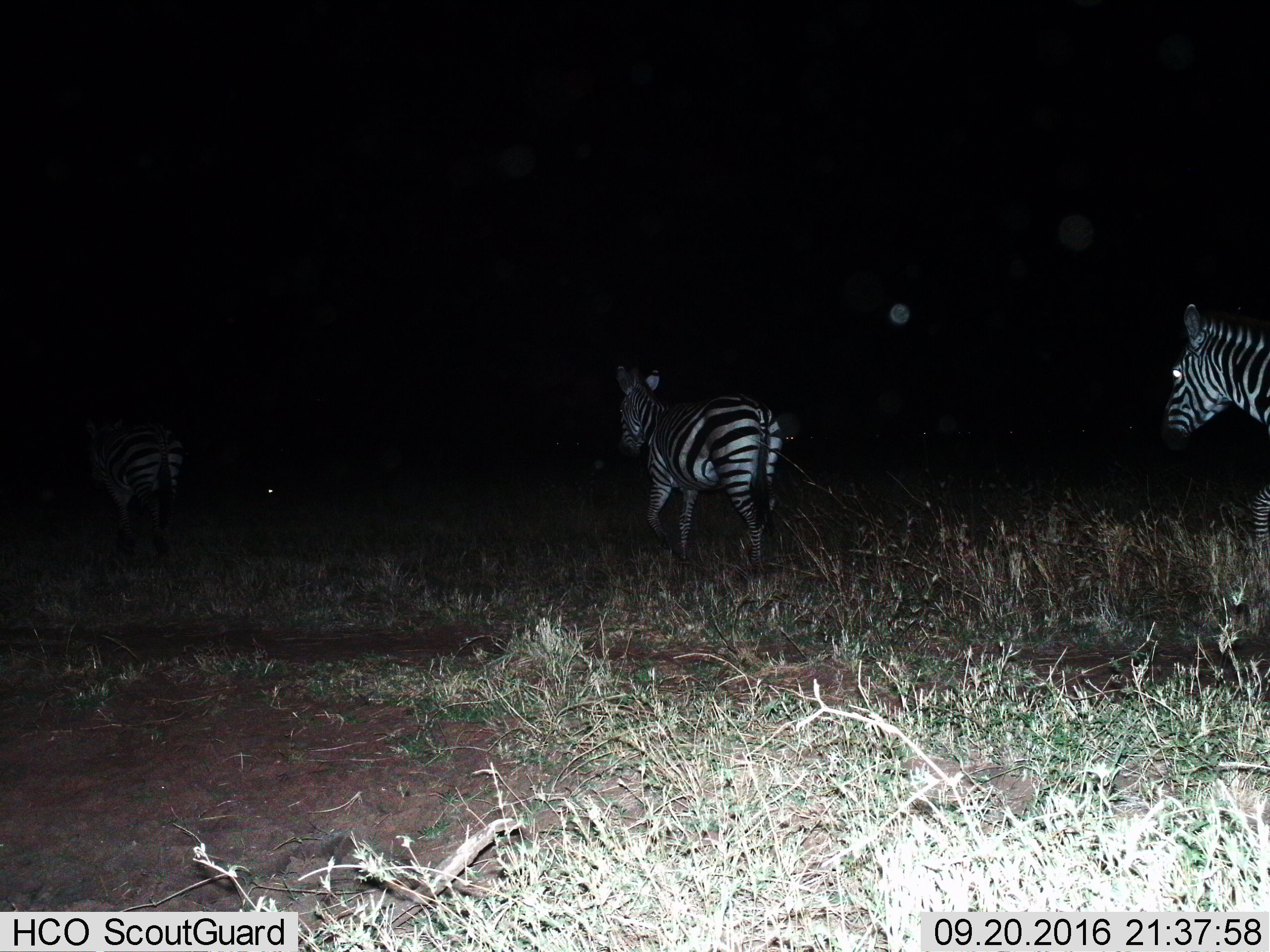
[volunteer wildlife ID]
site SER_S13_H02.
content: unidentified animal